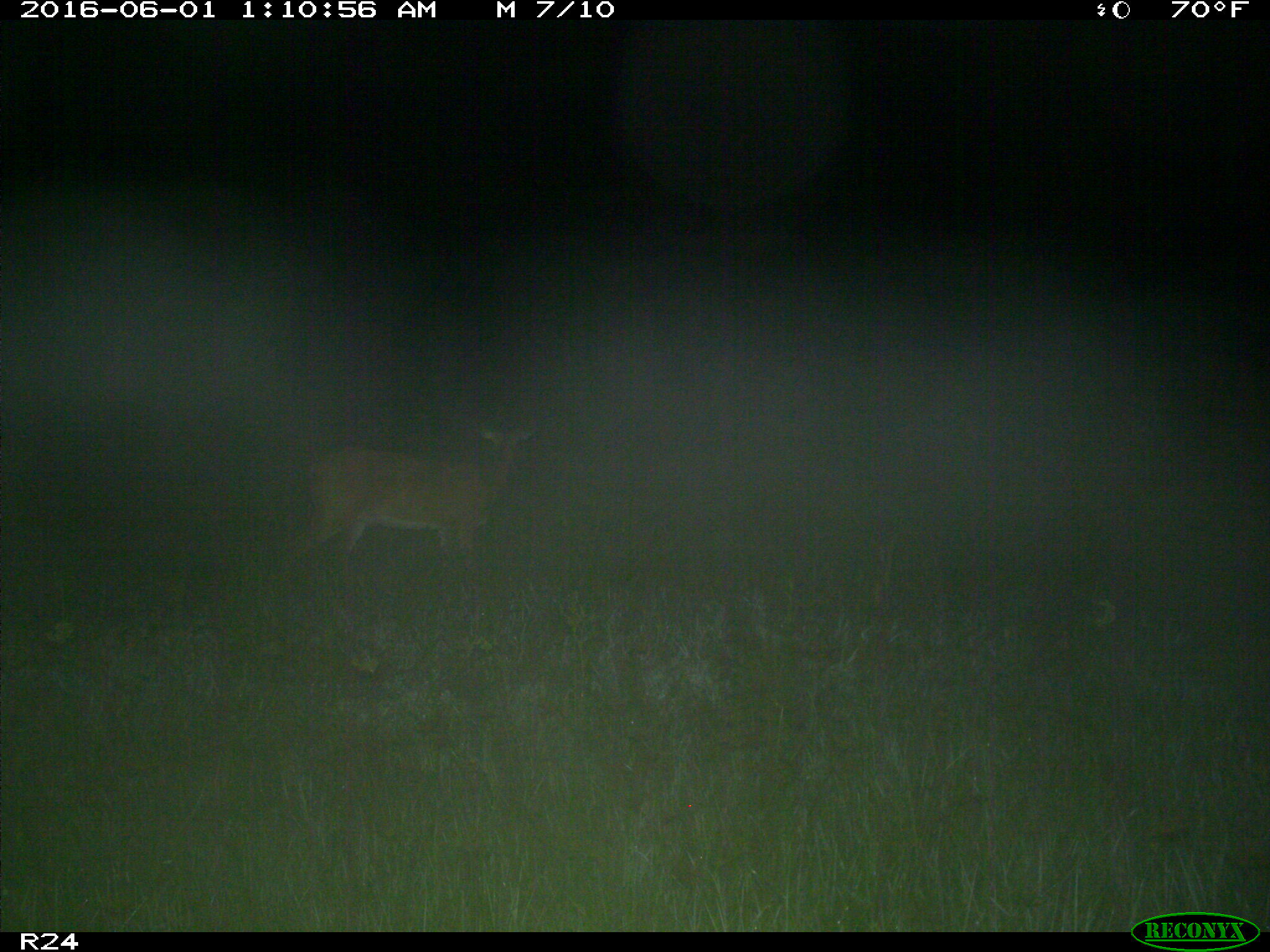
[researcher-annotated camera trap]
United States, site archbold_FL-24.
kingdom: Animalia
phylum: Chordata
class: Mammalia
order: Artiodactyla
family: Cervidae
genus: Odocoileus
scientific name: Odocoileus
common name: deer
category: unidentified deer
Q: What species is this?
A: Unidentified deer (deer) (Odocoileus).